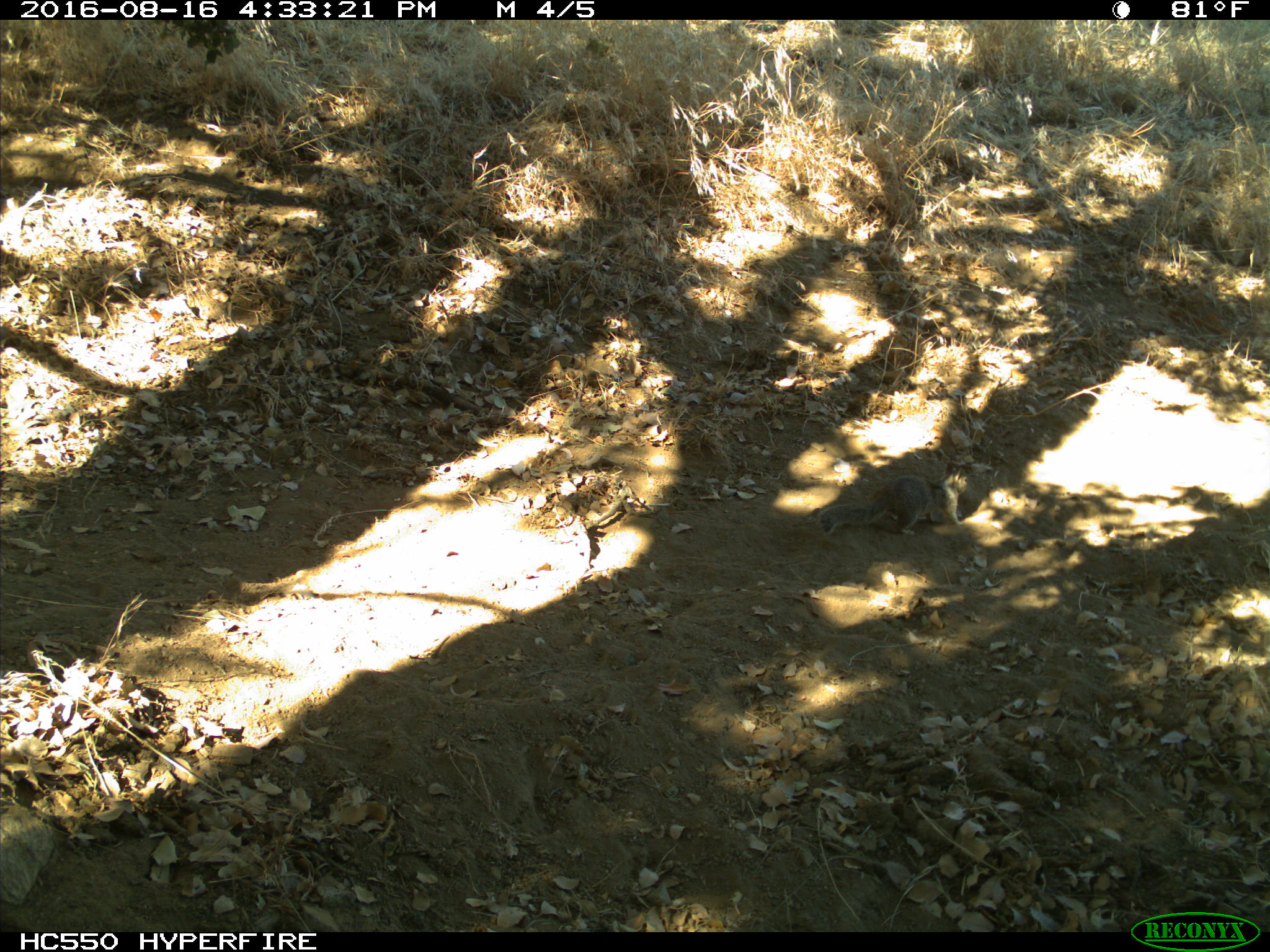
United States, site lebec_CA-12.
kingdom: Animalia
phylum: Chordata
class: Mammalia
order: Rodentia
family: Sciuridae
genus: Otospermophilus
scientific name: Otospermophilus beecheyi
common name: california ground squirrel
Otospermophilus beecheyi (california ground squirrel).